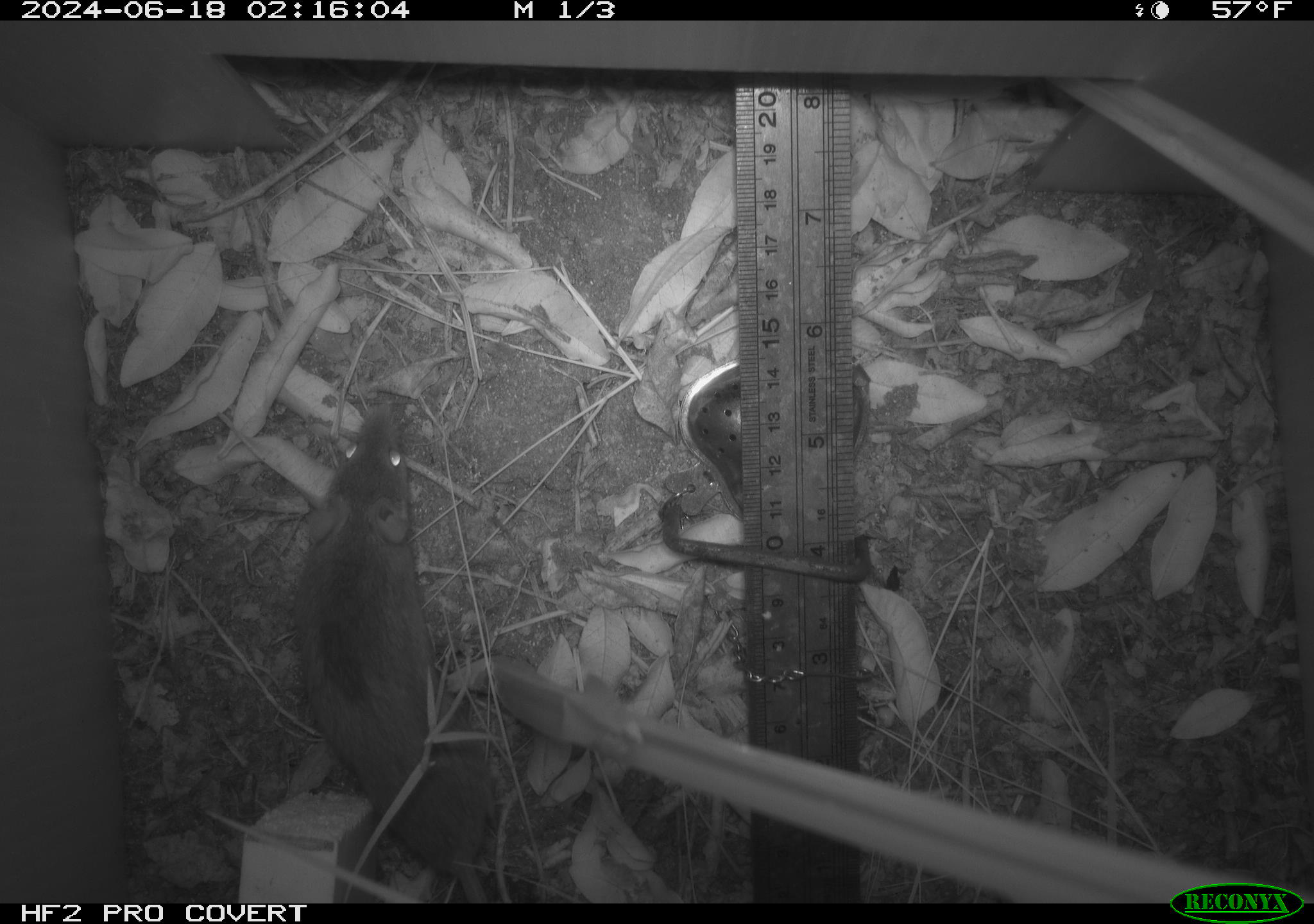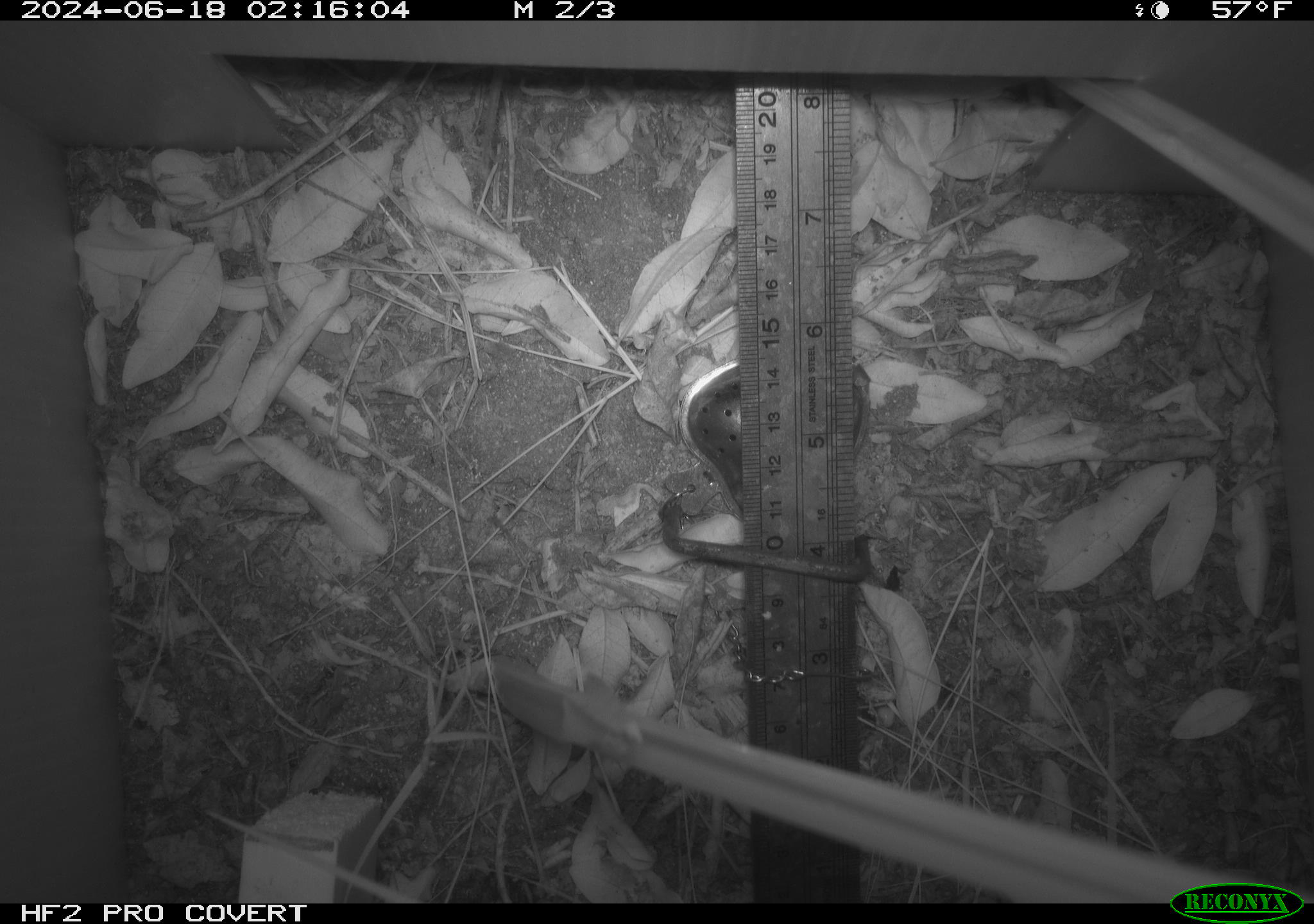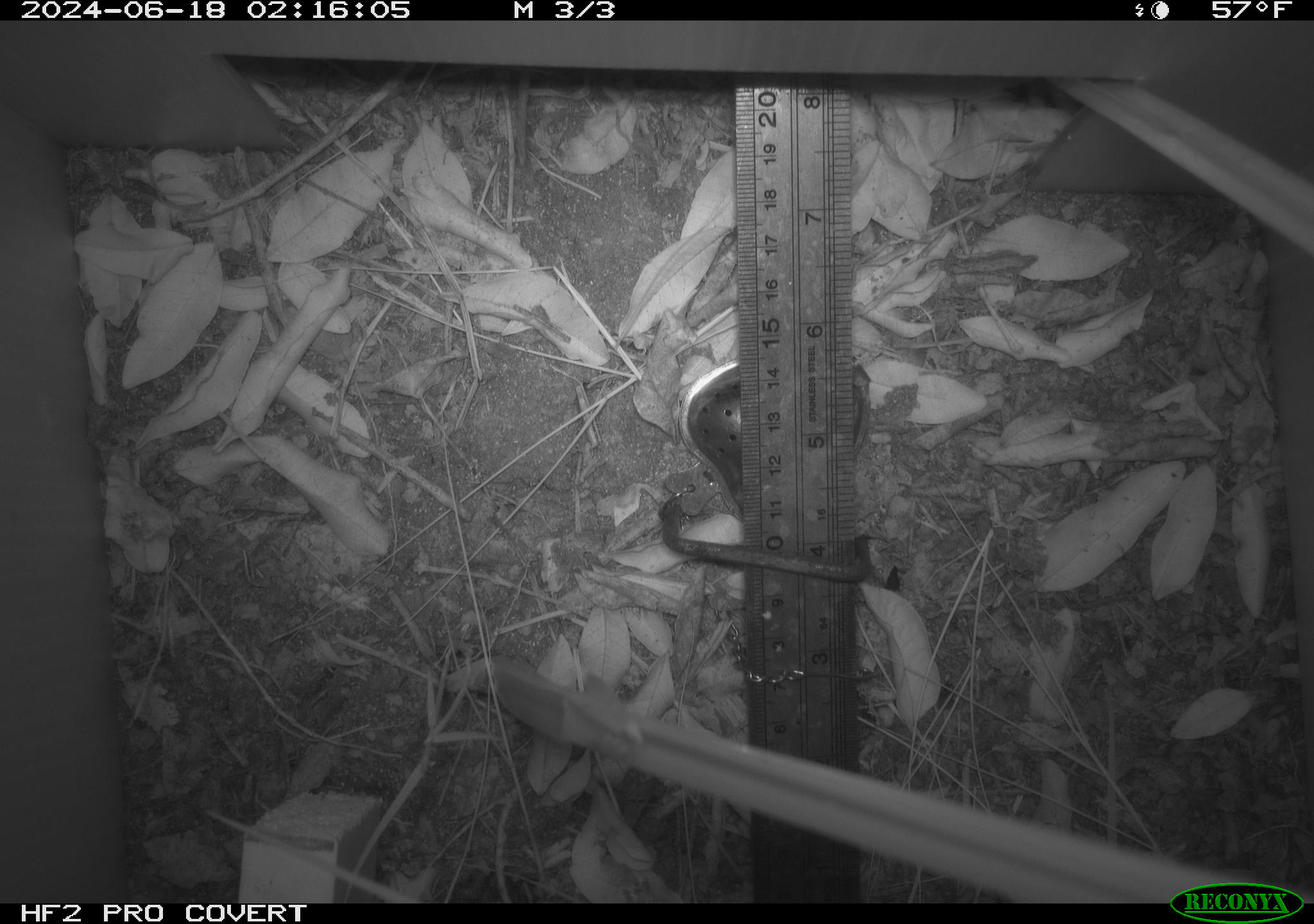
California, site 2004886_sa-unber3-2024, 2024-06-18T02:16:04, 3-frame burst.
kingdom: Animalia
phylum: Chordata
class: Mammalia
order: Rodentia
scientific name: Rodentia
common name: mouse species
Mouse species (Rodentia).